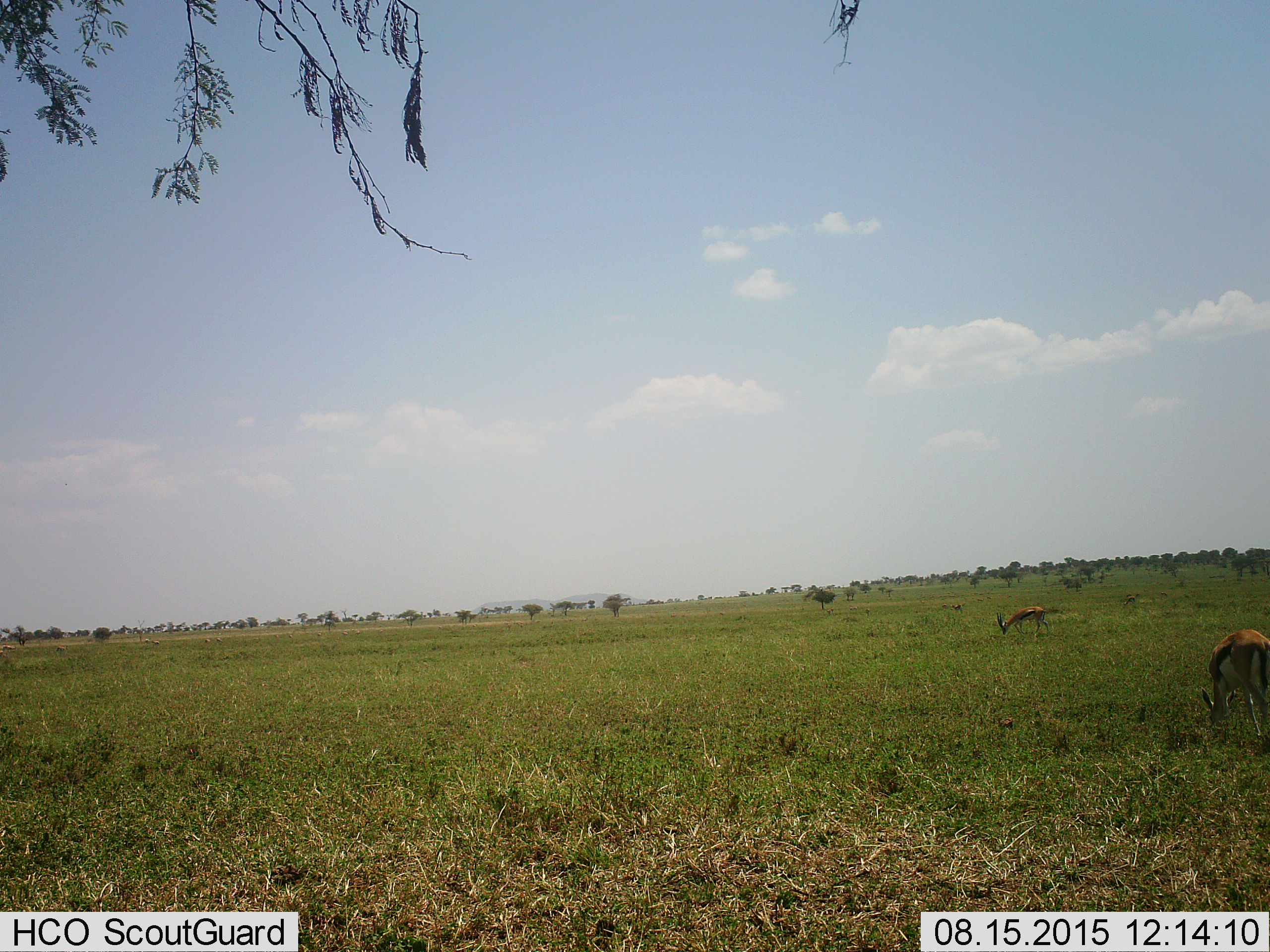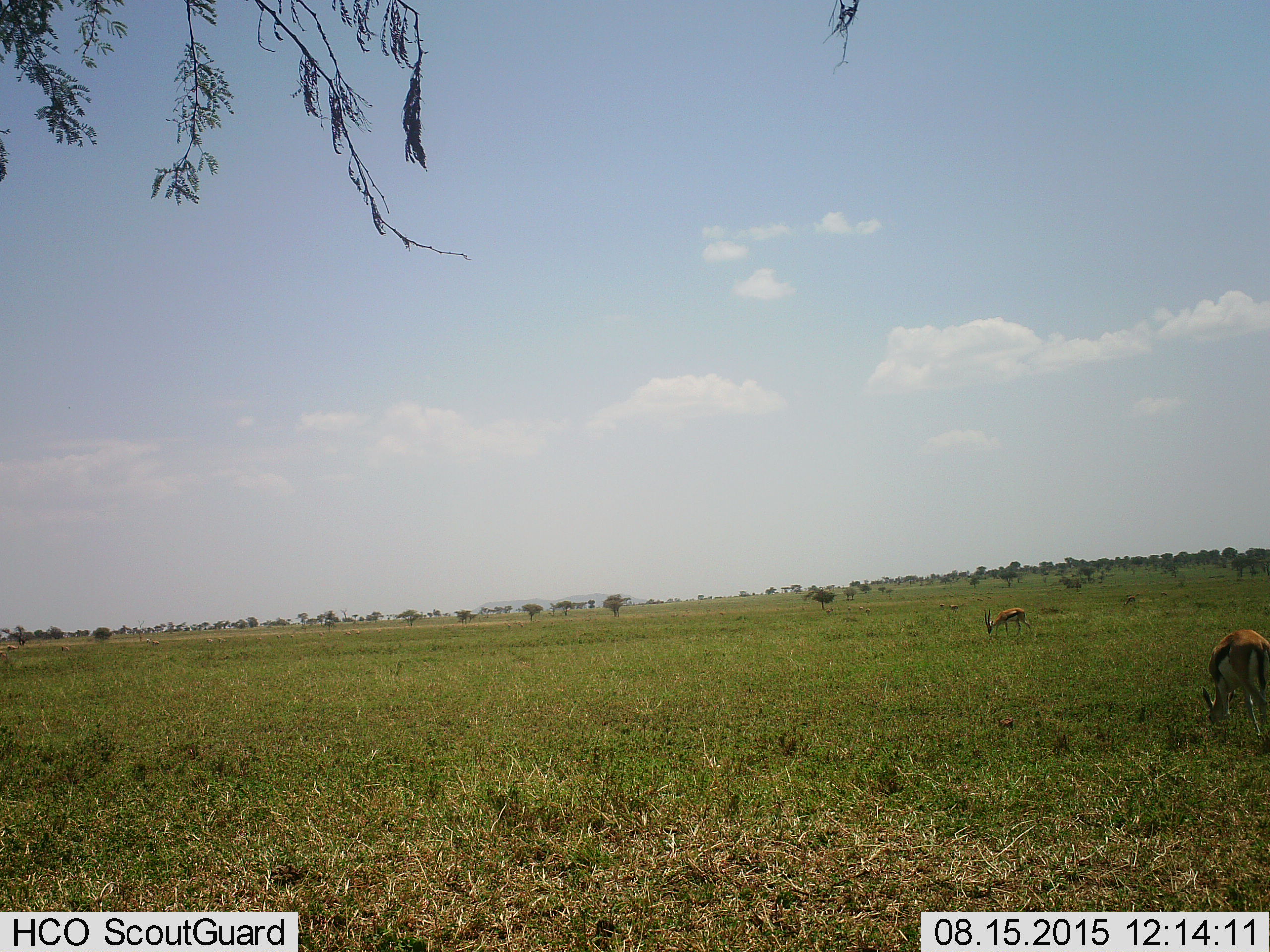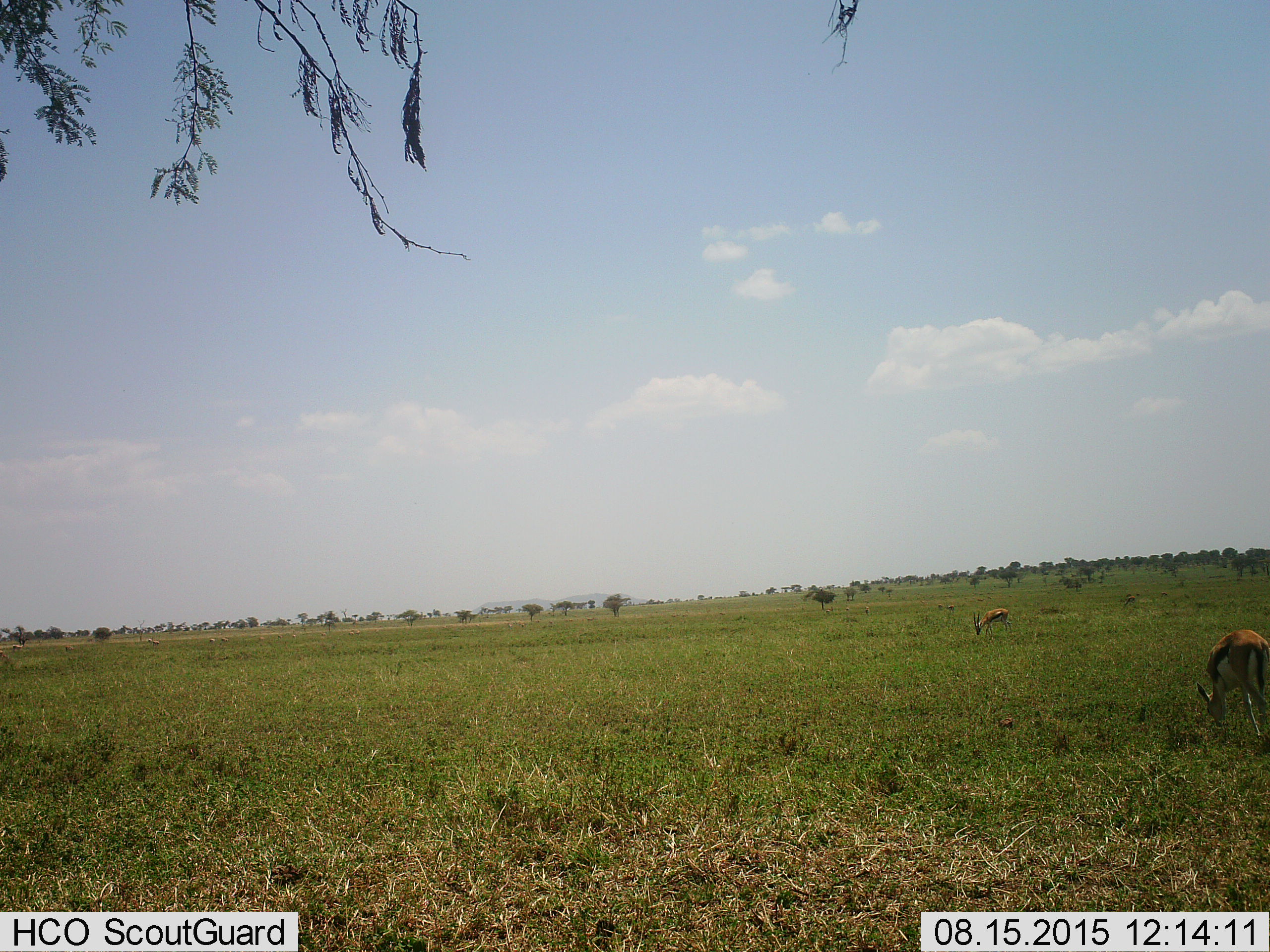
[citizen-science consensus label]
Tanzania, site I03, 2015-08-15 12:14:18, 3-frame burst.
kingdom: Animalia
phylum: Chordata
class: Mammalia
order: Artiodactyla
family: Bovidae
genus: Eudorcas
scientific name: Eudorcas thomsonii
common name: thomson's gazelle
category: gazellethomsons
Gazellethomsons (thomson's gazelle) (Eudorcas thomsonii), count 8. Behavior (volunteer vote fractions): standing 20%, resting 0%, moving 40%, interacting 0%. Young present (vote fraction): 0%. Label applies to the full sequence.